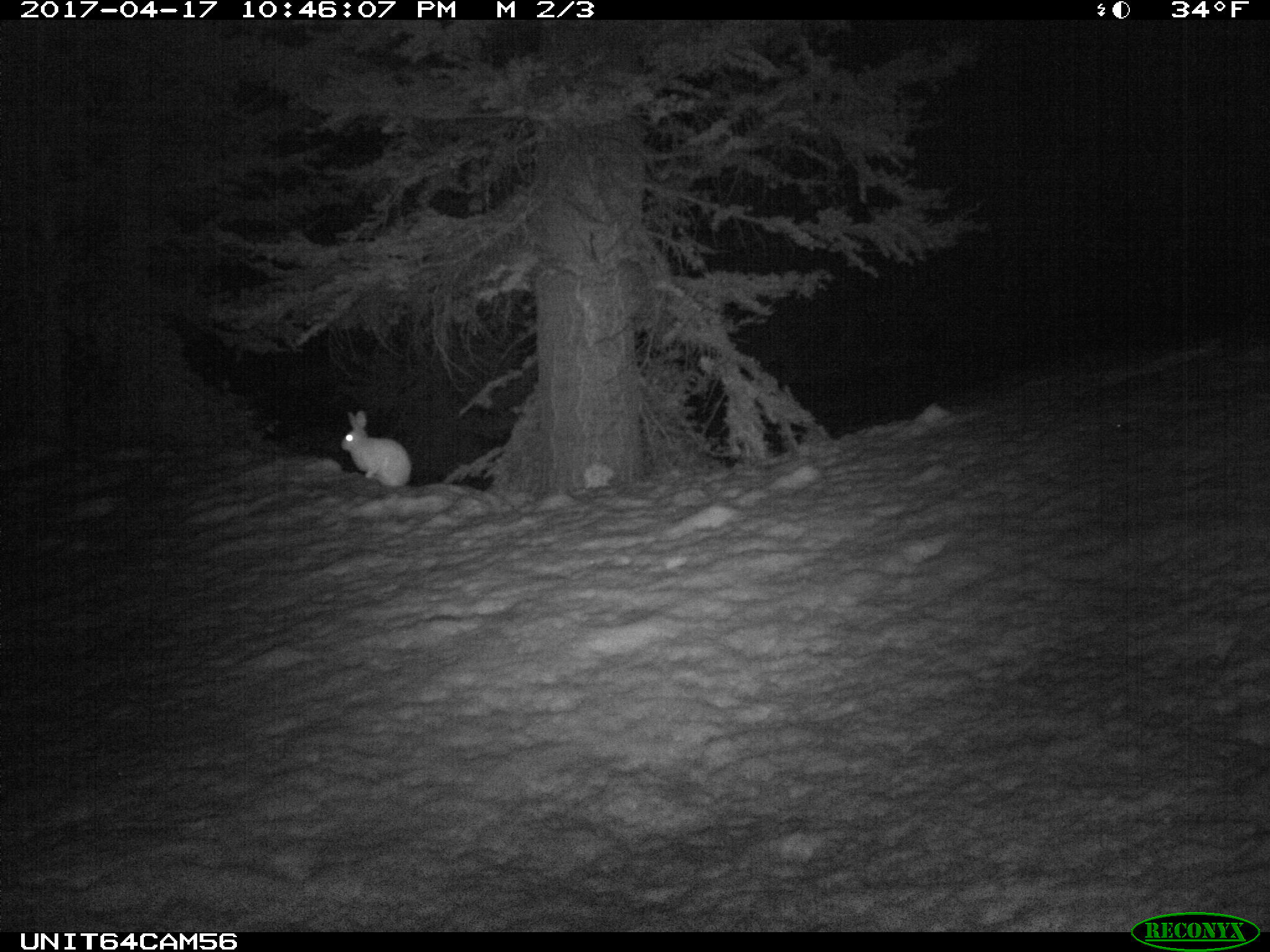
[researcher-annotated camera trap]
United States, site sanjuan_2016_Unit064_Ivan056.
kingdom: Animalia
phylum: Chordata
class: Mammalia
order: Lagomorpha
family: Leporidae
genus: Lepus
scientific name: Lepus americanus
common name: snowshoe hare